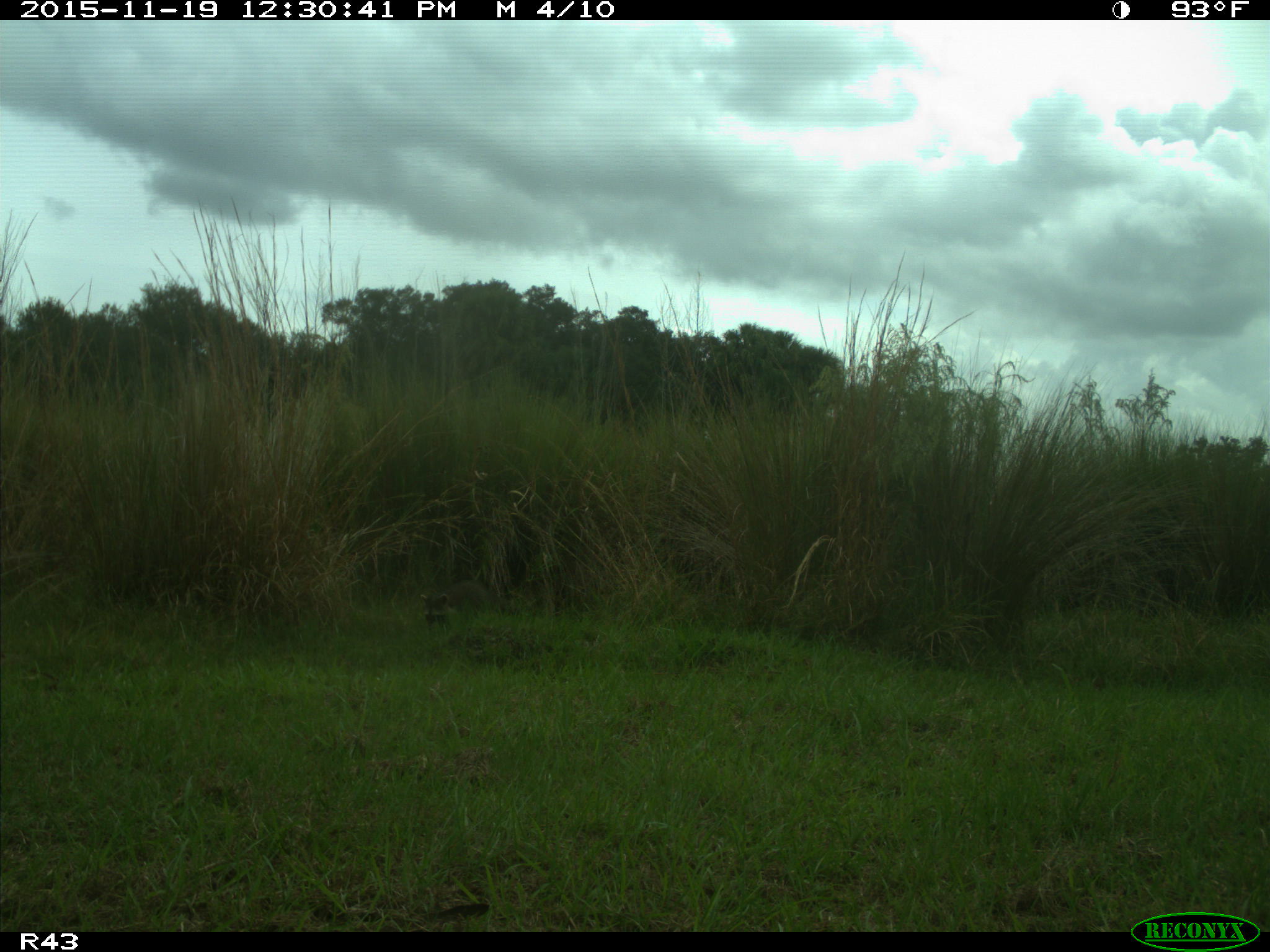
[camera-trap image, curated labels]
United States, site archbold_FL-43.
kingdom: Animalia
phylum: Chordata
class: Mammalia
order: Carnivora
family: Procyonidae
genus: Procyon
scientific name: Procyon lotor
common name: common raccoon